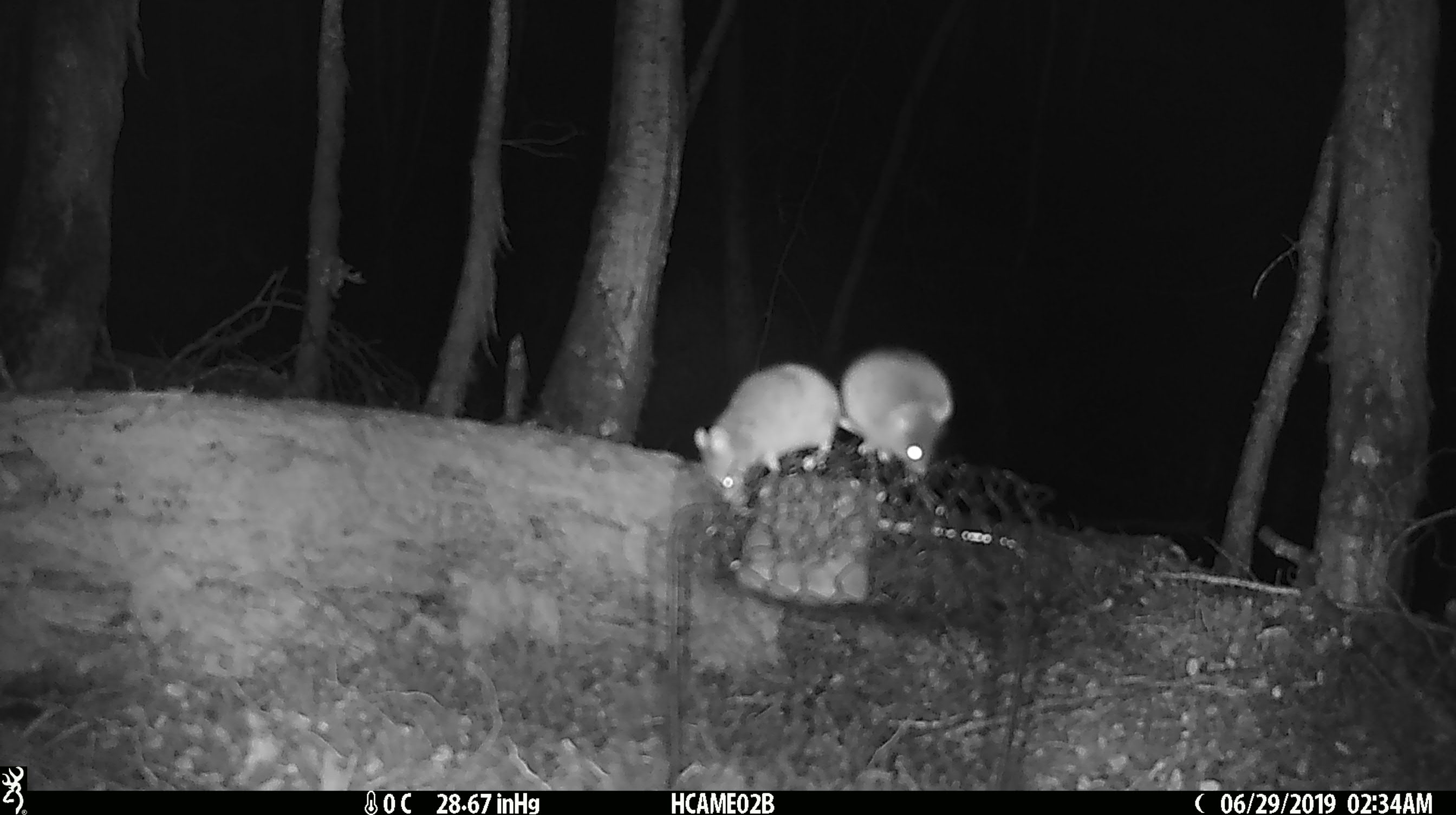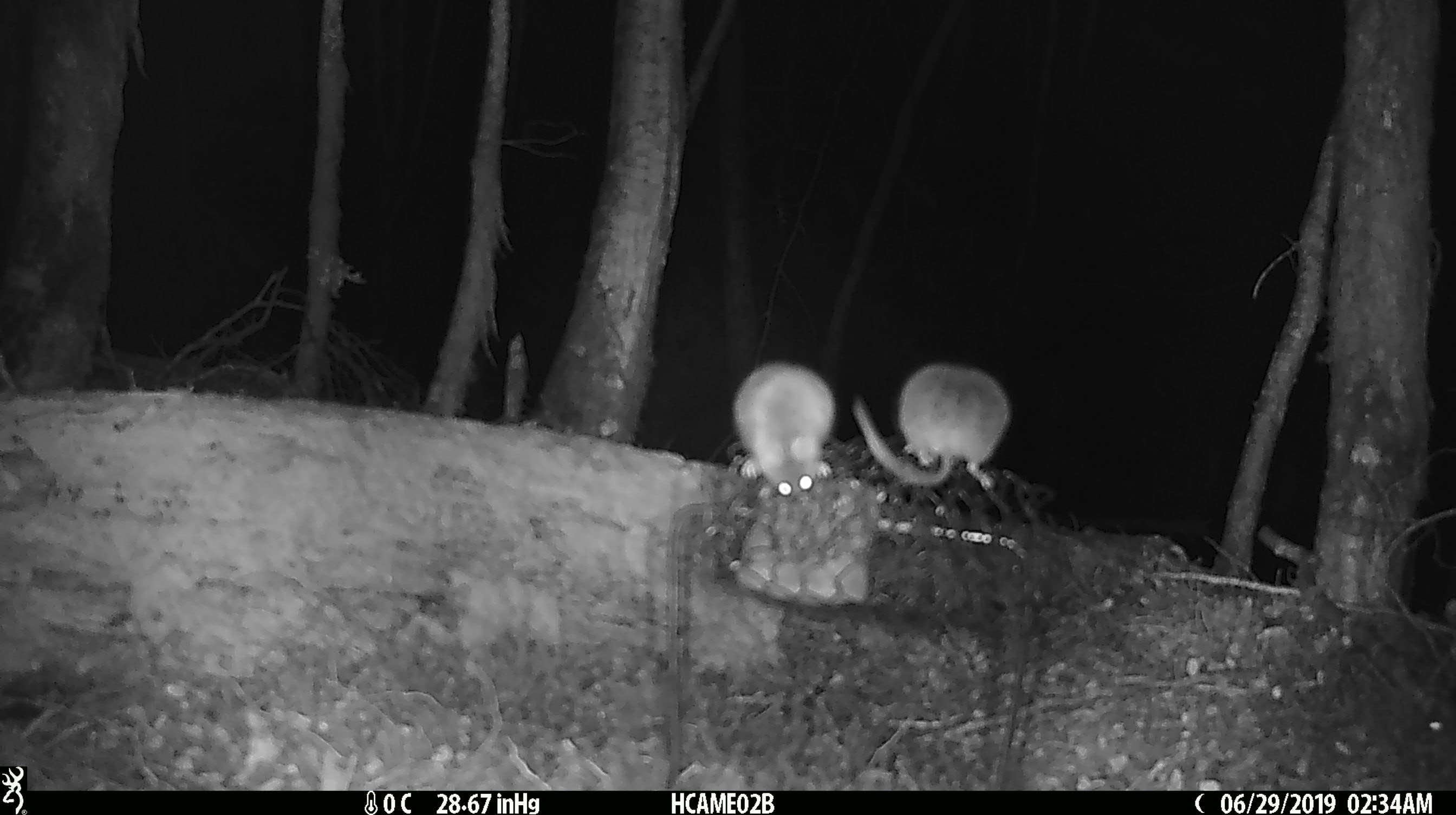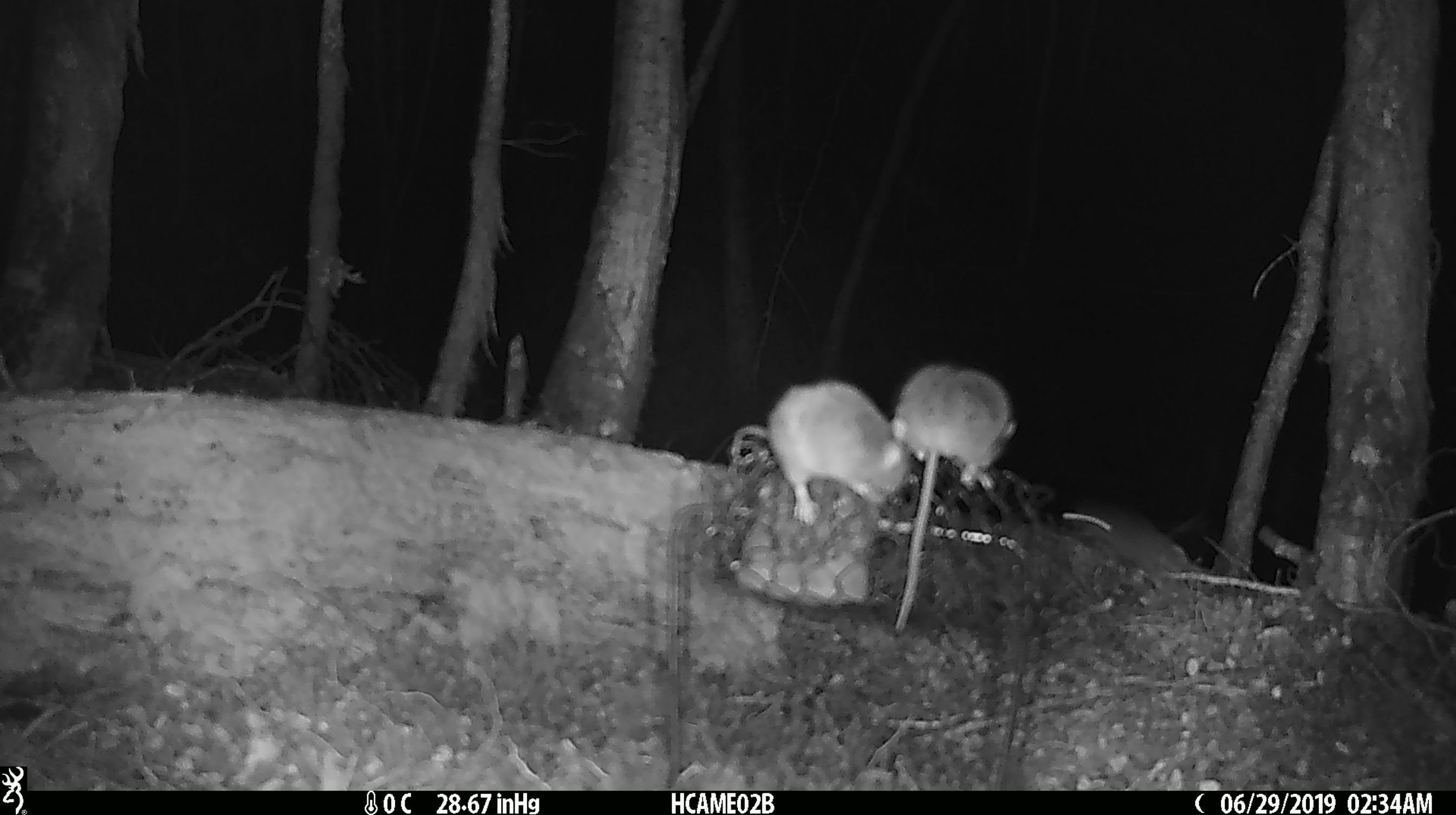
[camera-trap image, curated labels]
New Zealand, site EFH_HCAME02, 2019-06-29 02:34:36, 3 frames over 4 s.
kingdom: Animalia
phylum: Chordata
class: Mammalia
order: Rodentia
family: Muridae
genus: Mus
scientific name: Mus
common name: mouse